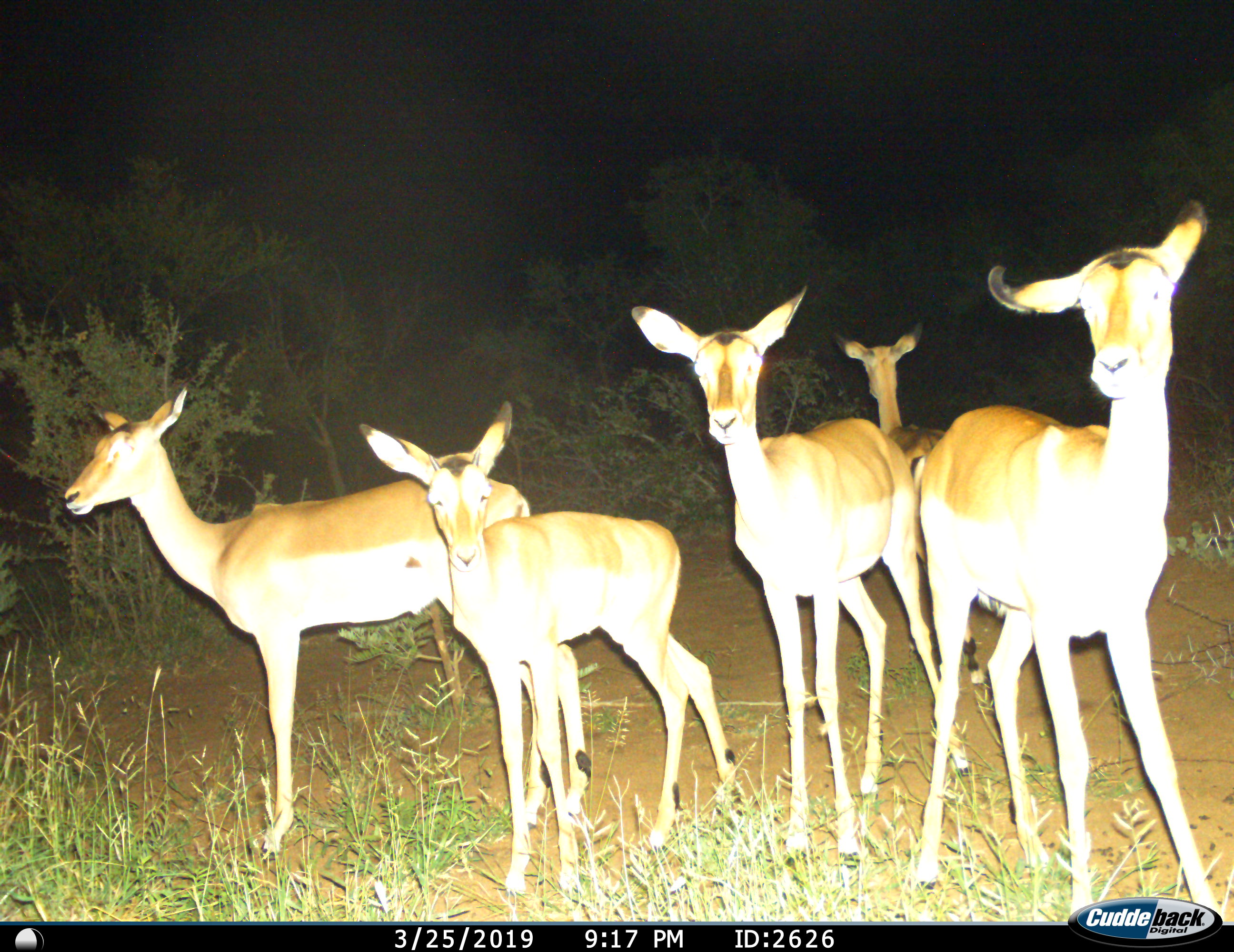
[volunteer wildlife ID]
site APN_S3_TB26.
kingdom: Animalia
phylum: Chordata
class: Mammalia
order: Artiodactyla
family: Bovidae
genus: Aepyceros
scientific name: Aepyceros melampus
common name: impala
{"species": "impala (Aepyceros melampus)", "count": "5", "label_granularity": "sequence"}